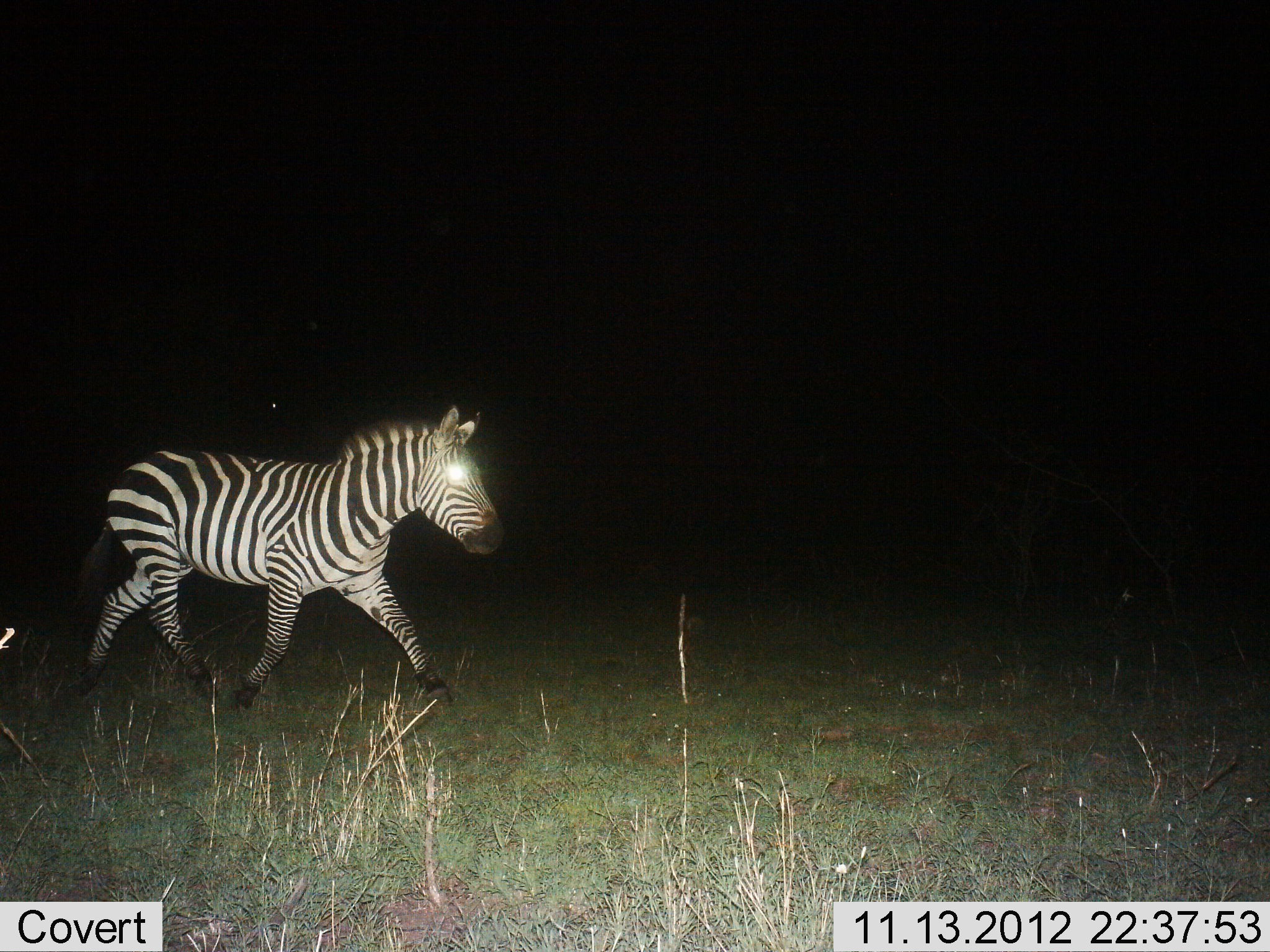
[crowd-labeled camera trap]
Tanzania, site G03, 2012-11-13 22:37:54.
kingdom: Animalia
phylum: Chordata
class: Mammalia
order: Perissodactyla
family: Equidae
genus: Equus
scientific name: Equus quagga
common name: plains zebra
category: zebra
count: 1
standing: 0%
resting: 0%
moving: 100%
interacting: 0%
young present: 0%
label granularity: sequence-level